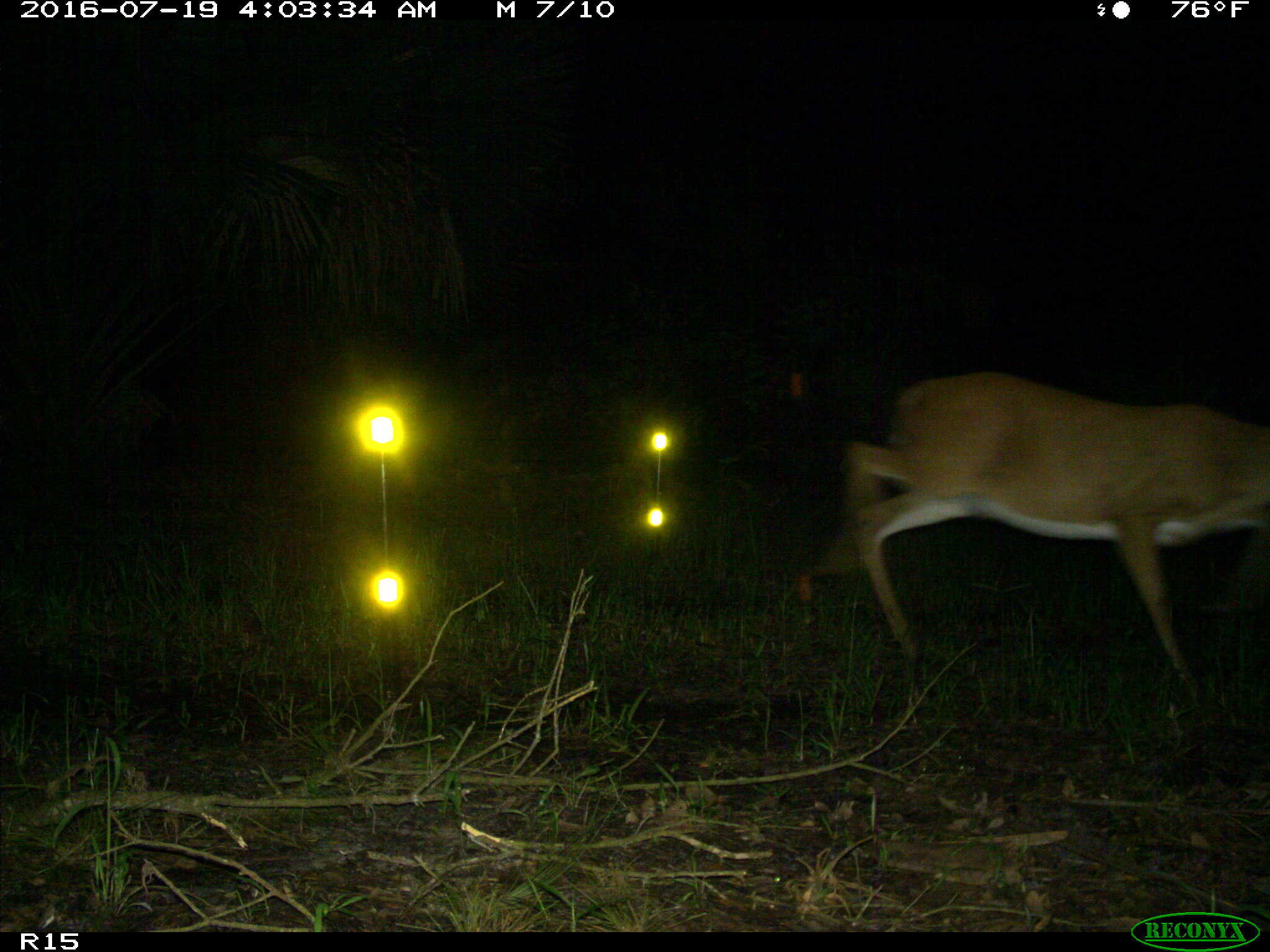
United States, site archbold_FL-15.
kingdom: Animalia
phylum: Chordata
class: Mammalia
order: Artiodactyla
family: Cervidae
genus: Odocoileus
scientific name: Odocoileus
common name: deer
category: unidentified deer